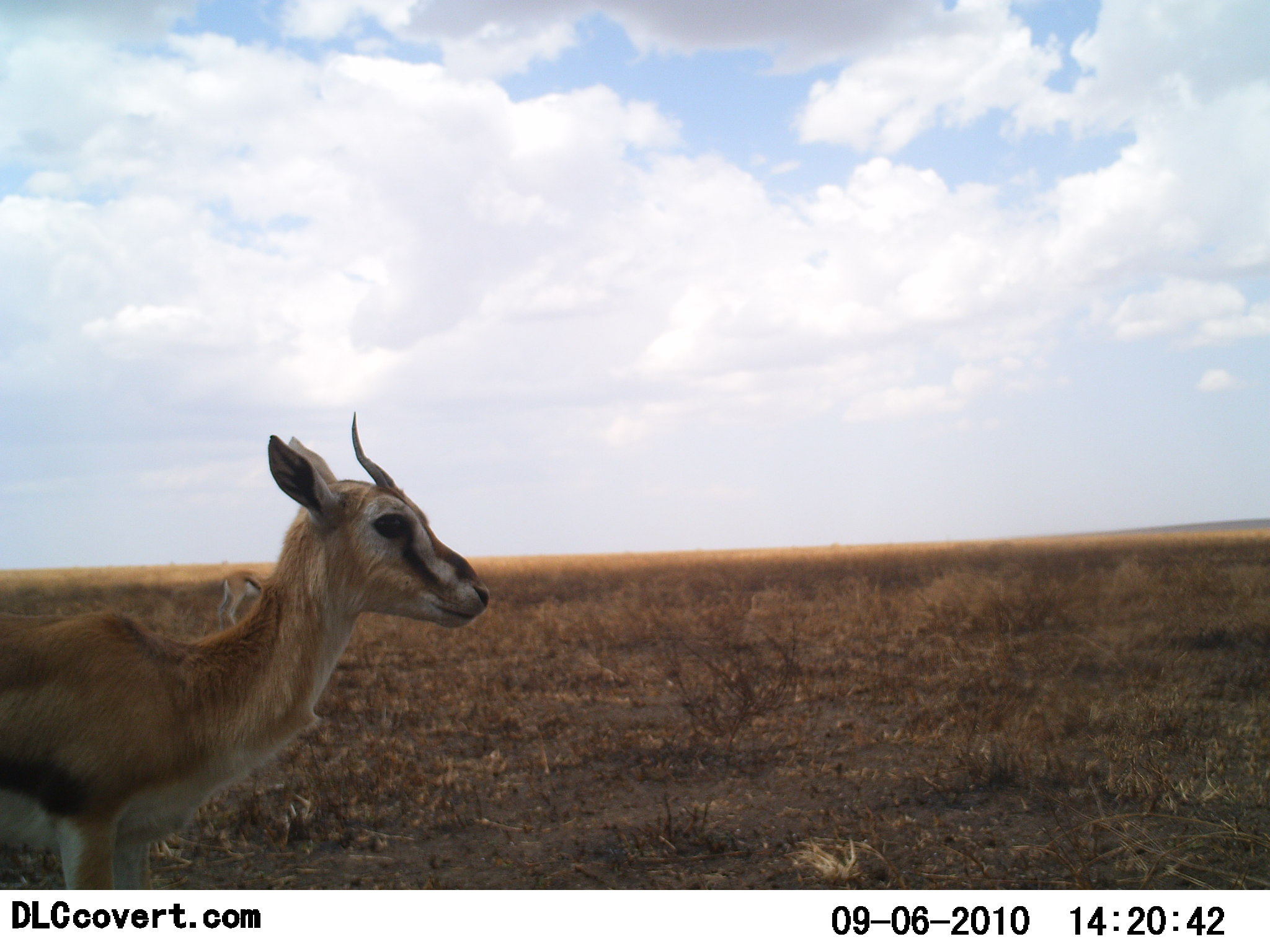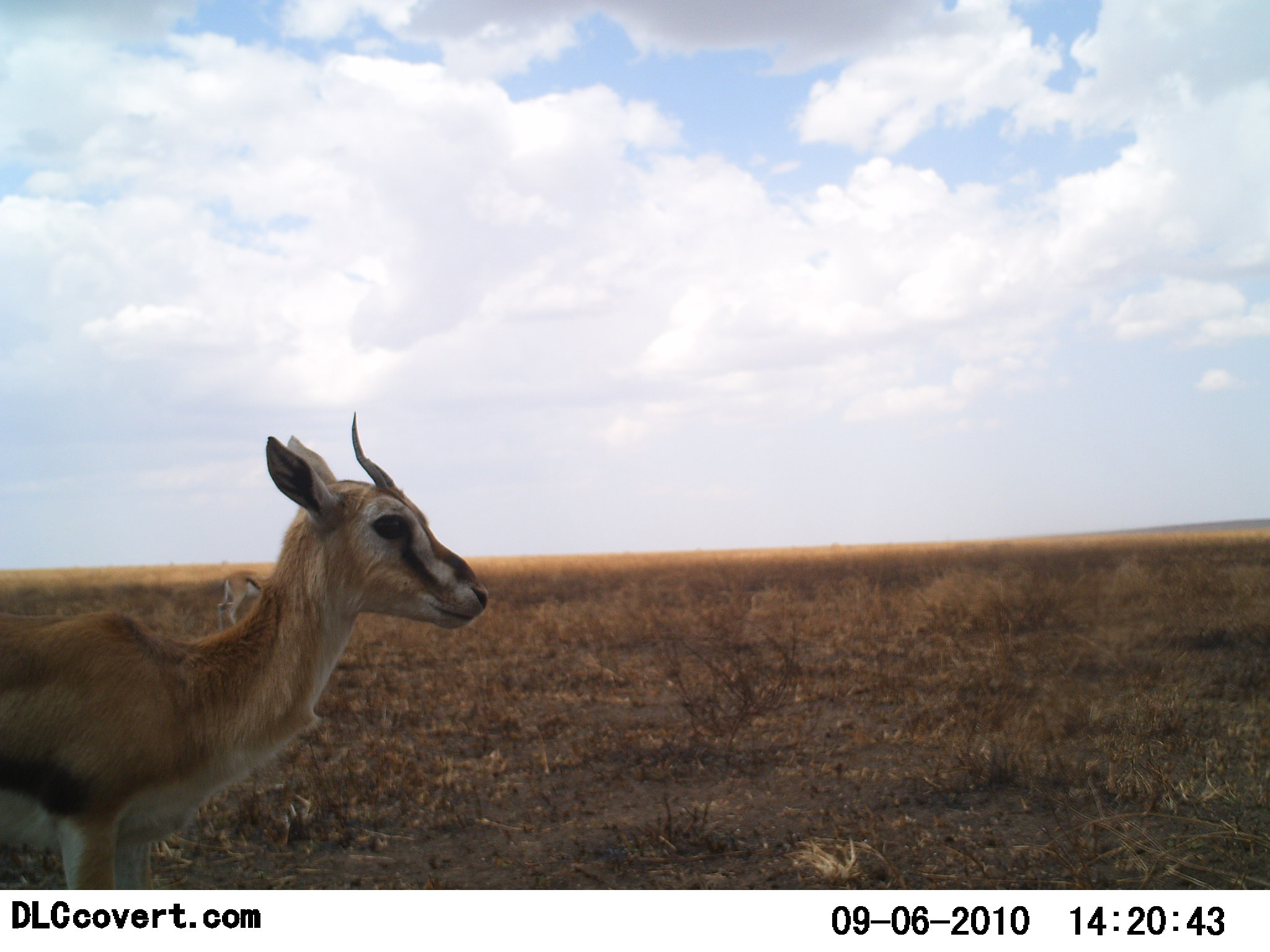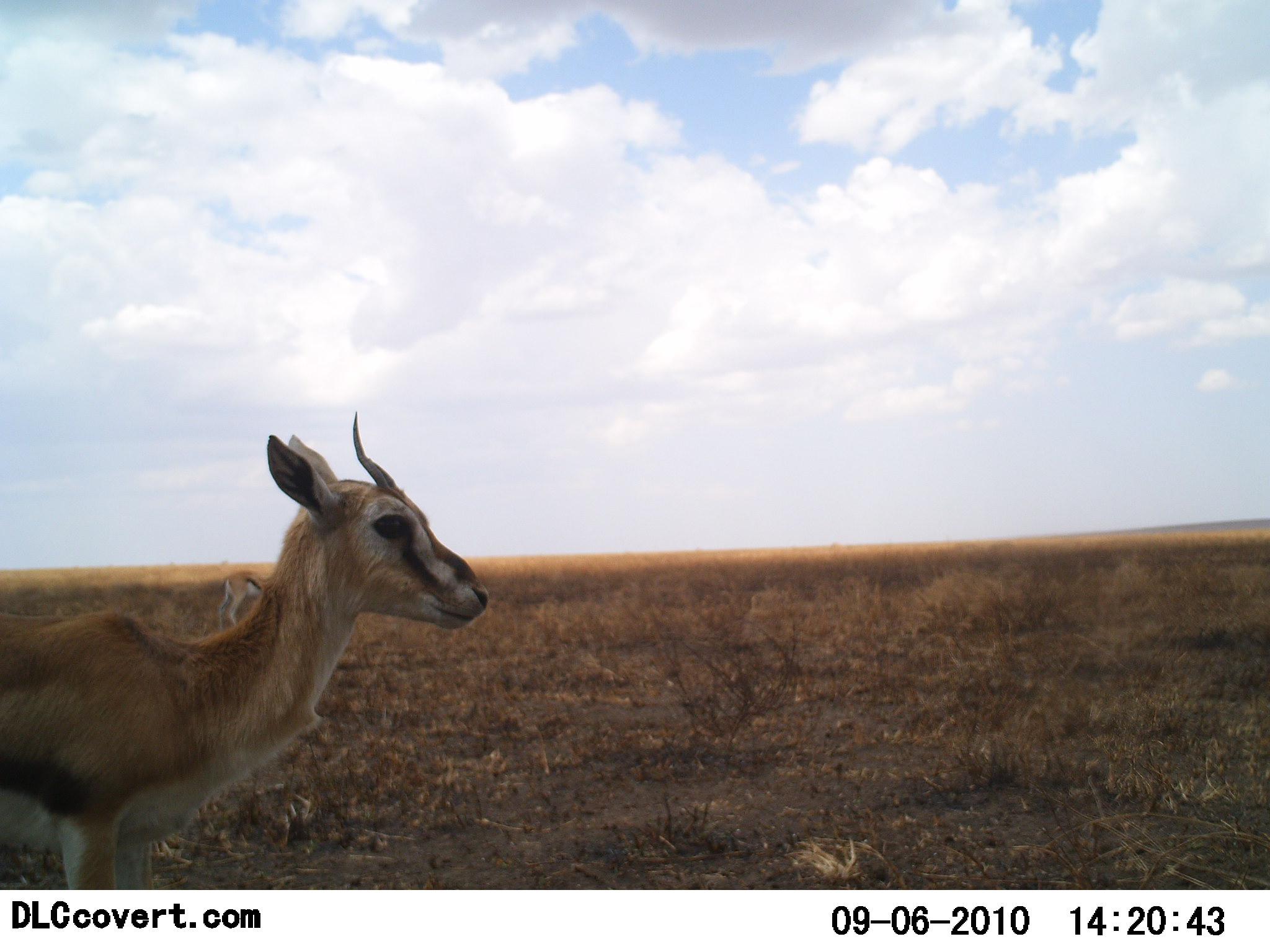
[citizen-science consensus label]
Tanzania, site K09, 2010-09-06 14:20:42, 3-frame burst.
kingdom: Animalia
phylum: Chordata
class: Mammalia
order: Artiodactyla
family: Bovidae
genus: Eudorcas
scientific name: Eudorcas thomsonii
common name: thomson's gazelle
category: gazellethomsons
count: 2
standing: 100%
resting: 0%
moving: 0%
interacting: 0%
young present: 6%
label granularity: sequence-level